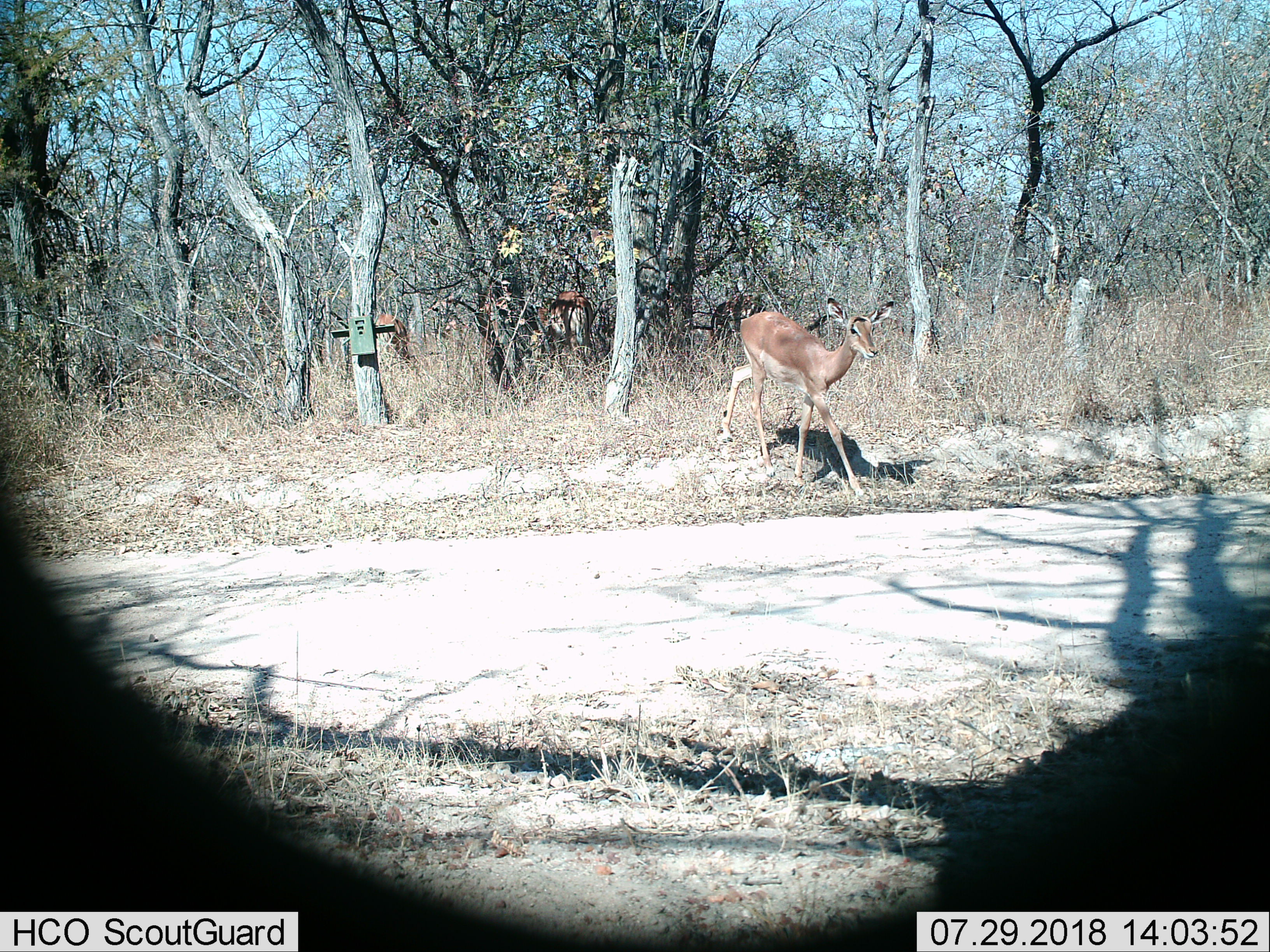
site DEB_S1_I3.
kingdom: Animalia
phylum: Chordata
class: Mammalia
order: Artiodactyla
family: Bovidae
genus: Aepyceros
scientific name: Aepyceros melampus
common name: impala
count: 3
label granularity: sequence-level